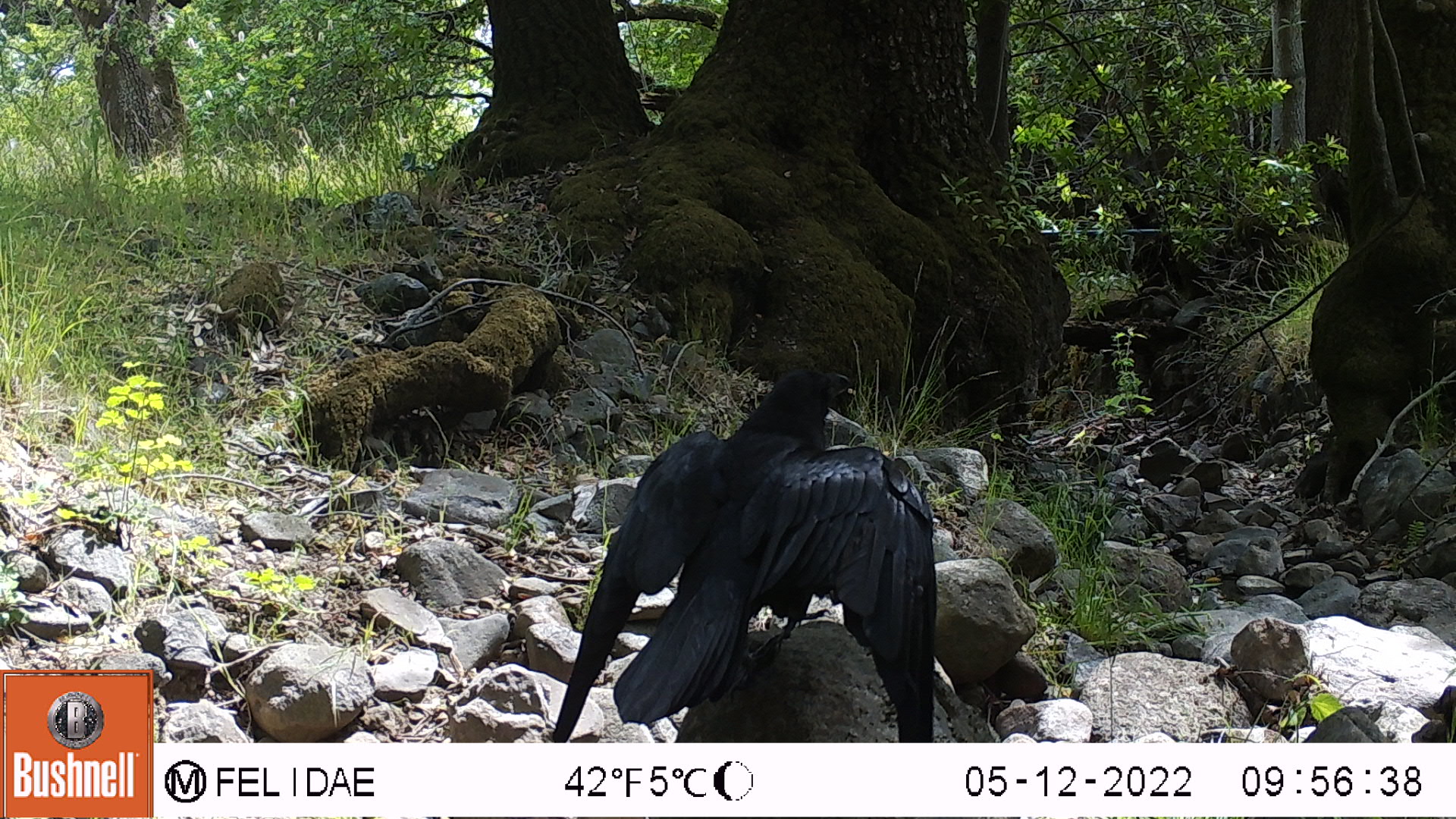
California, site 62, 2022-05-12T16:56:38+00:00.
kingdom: Animalia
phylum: Chordata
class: Aves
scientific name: Aves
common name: bird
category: unknown bird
Unknown bird (bird) (Aves).